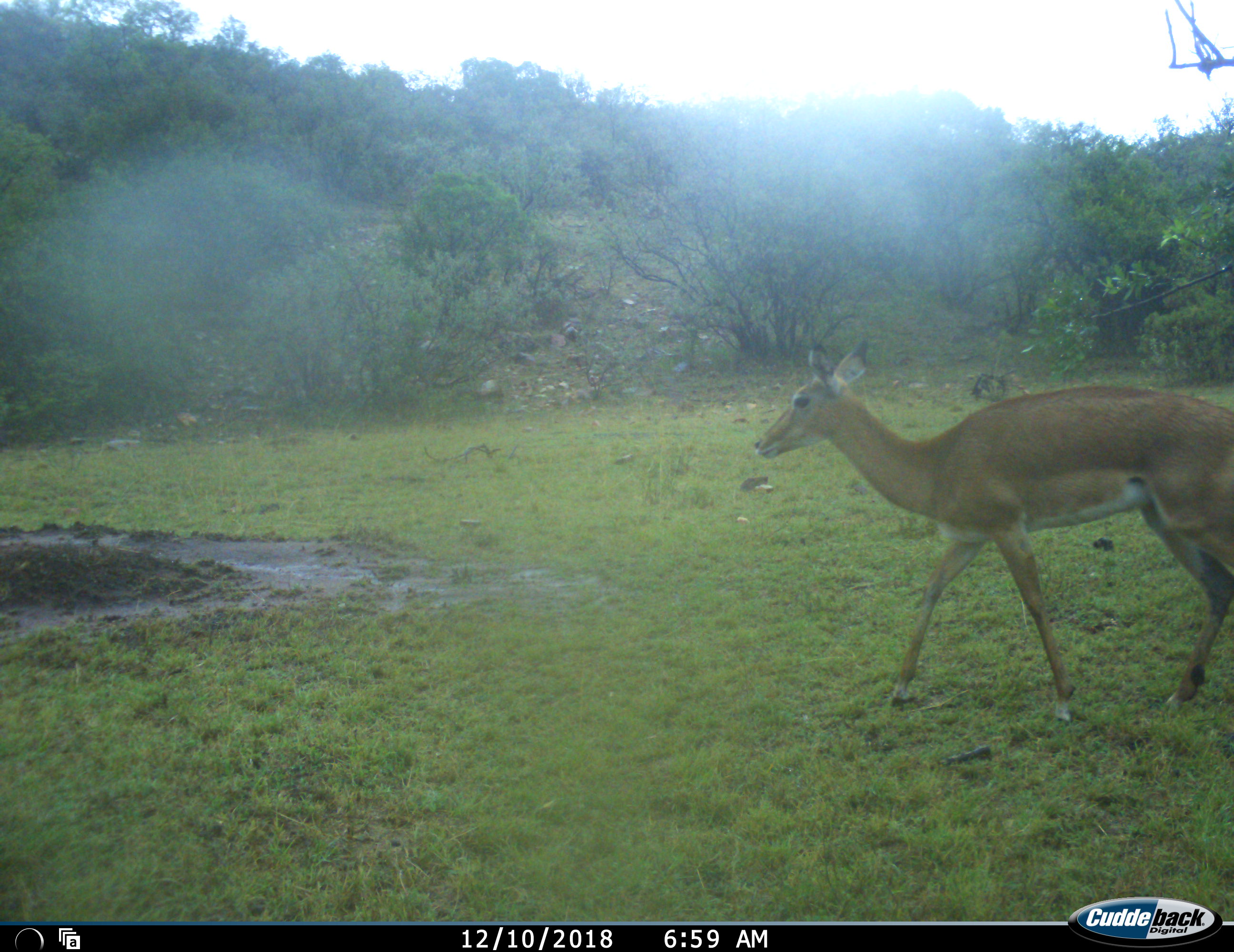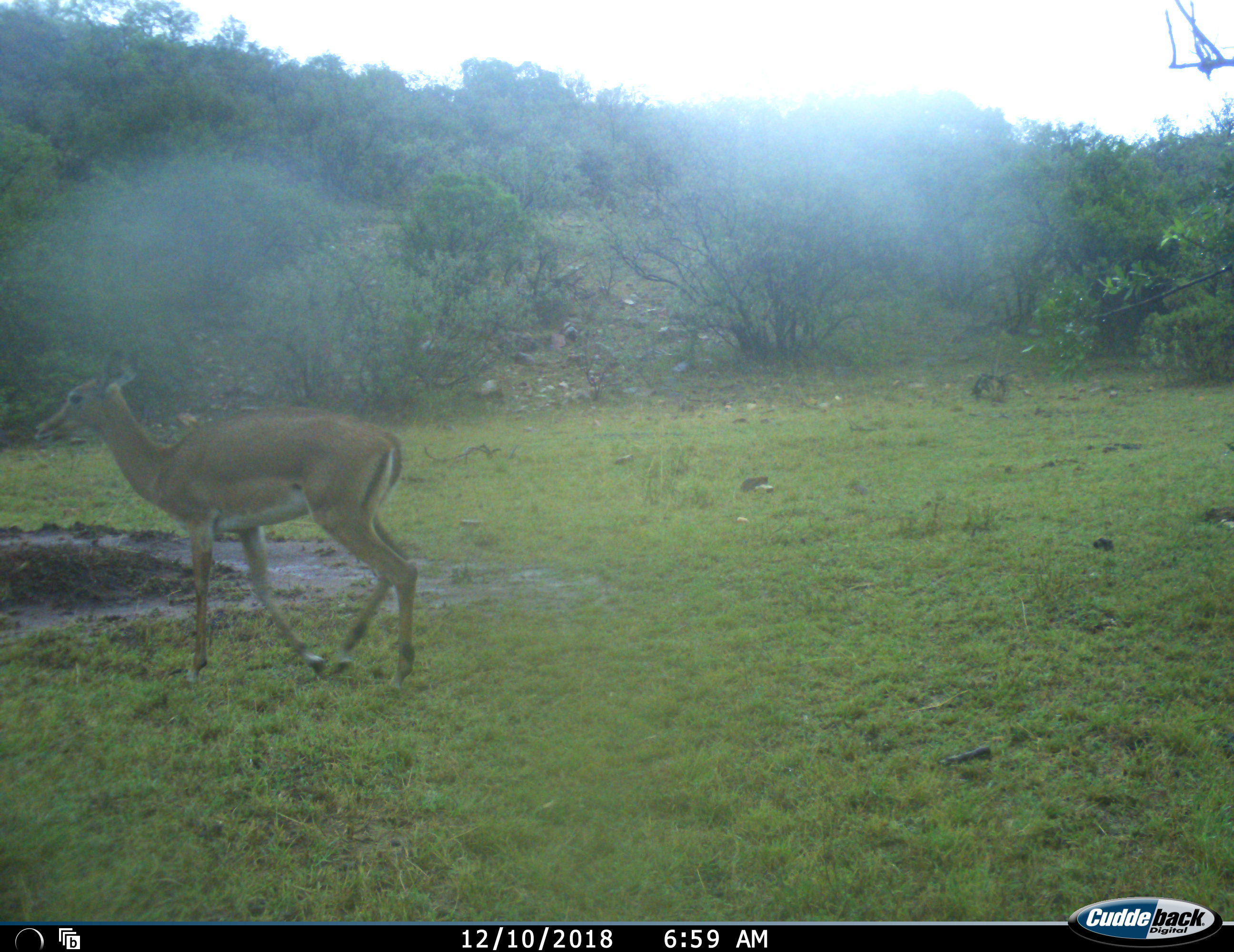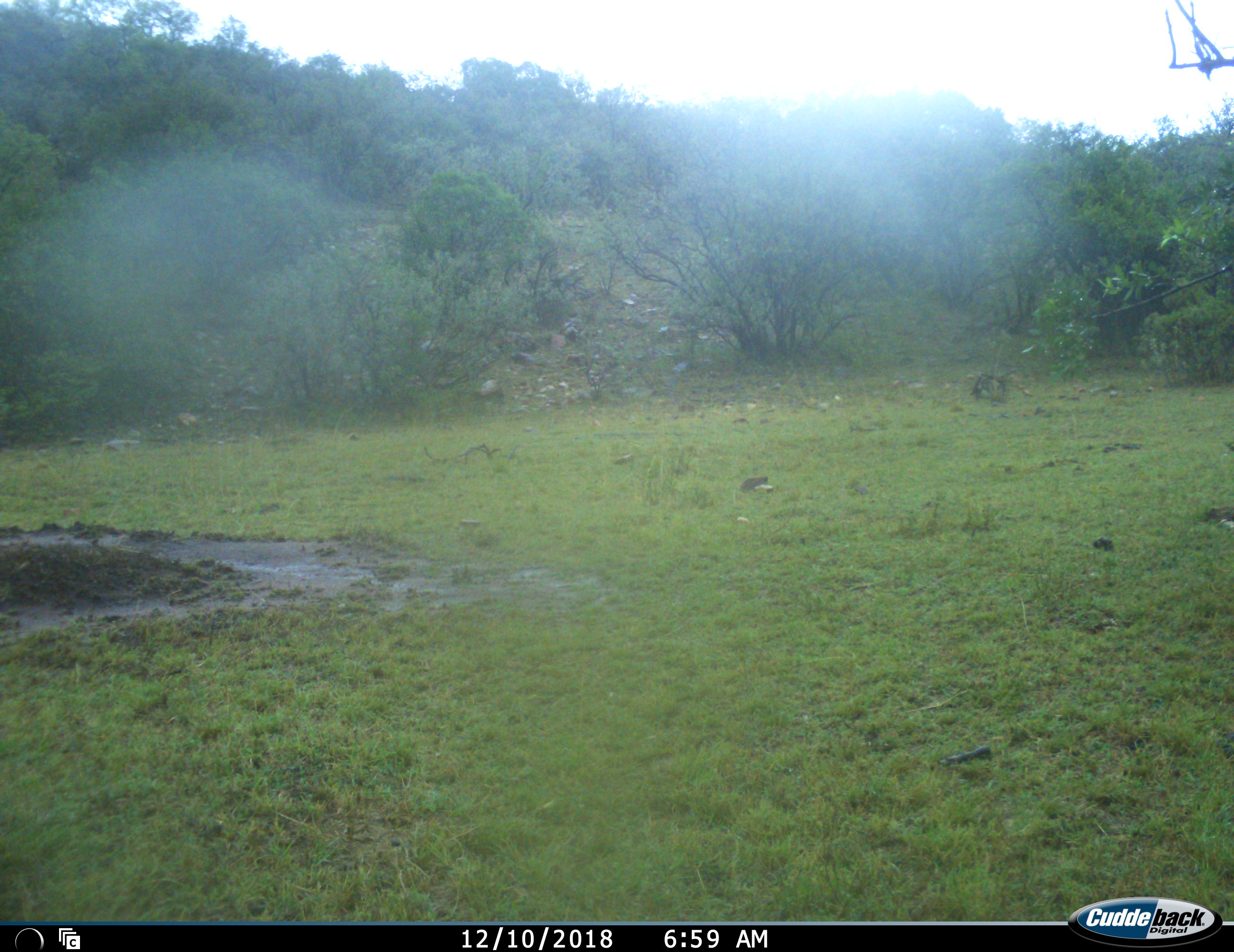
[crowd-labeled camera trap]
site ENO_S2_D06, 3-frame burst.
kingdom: Animalia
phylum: Chordata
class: Mammalia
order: Artiodactyla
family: Bovidae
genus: Aepyceros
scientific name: Aepyceros melampus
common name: impala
Impala (Aepyceros melampus), count 1. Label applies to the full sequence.